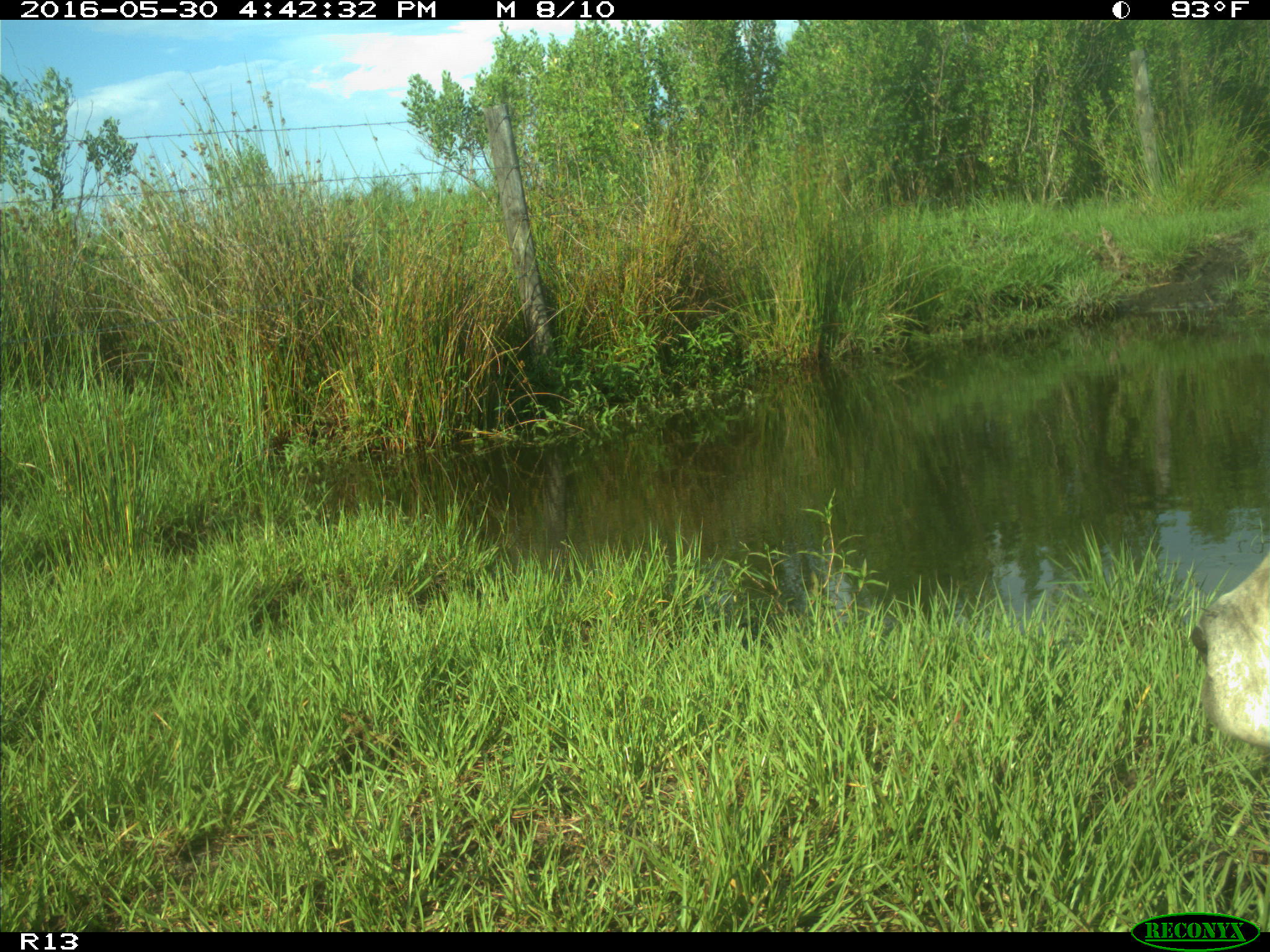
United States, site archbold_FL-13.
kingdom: Animalia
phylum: Chordata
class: Mammalia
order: Artiodactyla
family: Bovidae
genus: Bos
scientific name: Bos taurus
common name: domestic cow